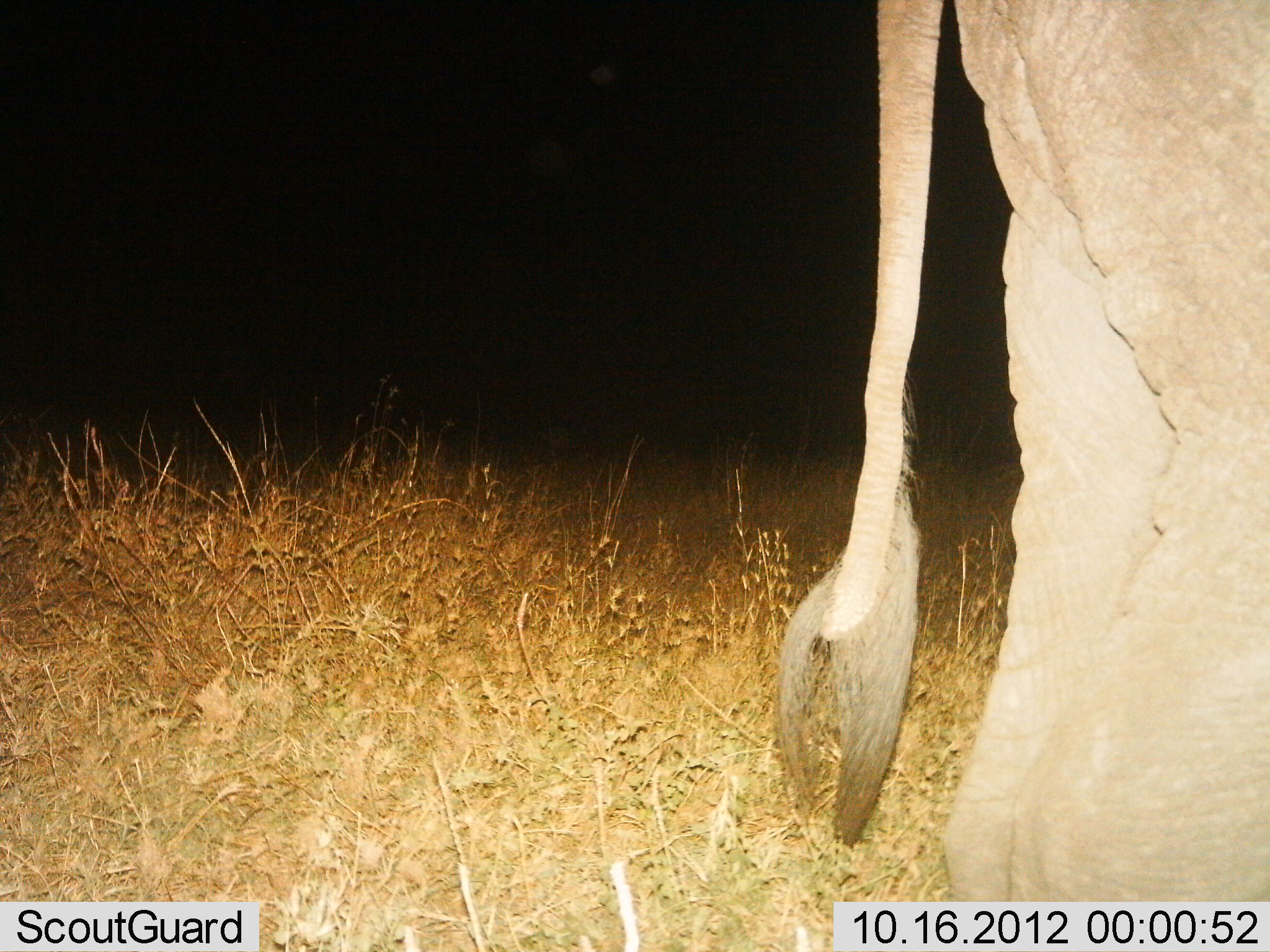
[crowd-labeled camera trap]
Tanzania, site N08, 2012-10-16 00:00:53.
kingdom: Animalia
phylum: Chordata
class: Mammalia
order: Proboscidea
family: Elephantidae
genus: Loxodonta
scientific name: Loxodonta africana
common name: african bush elephant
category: elephant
Elephant (african bush elephant) (Loxodonta africana), count 1. Behavior (volunteer vote fractions): standing 70%, resting 0%, moving 30%, interacting 0%. Young present (vote fraction): 0%. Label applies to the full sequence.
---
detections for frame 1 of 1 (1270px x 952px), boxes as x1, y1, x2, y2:
animal: 769, 0, 1270, 902